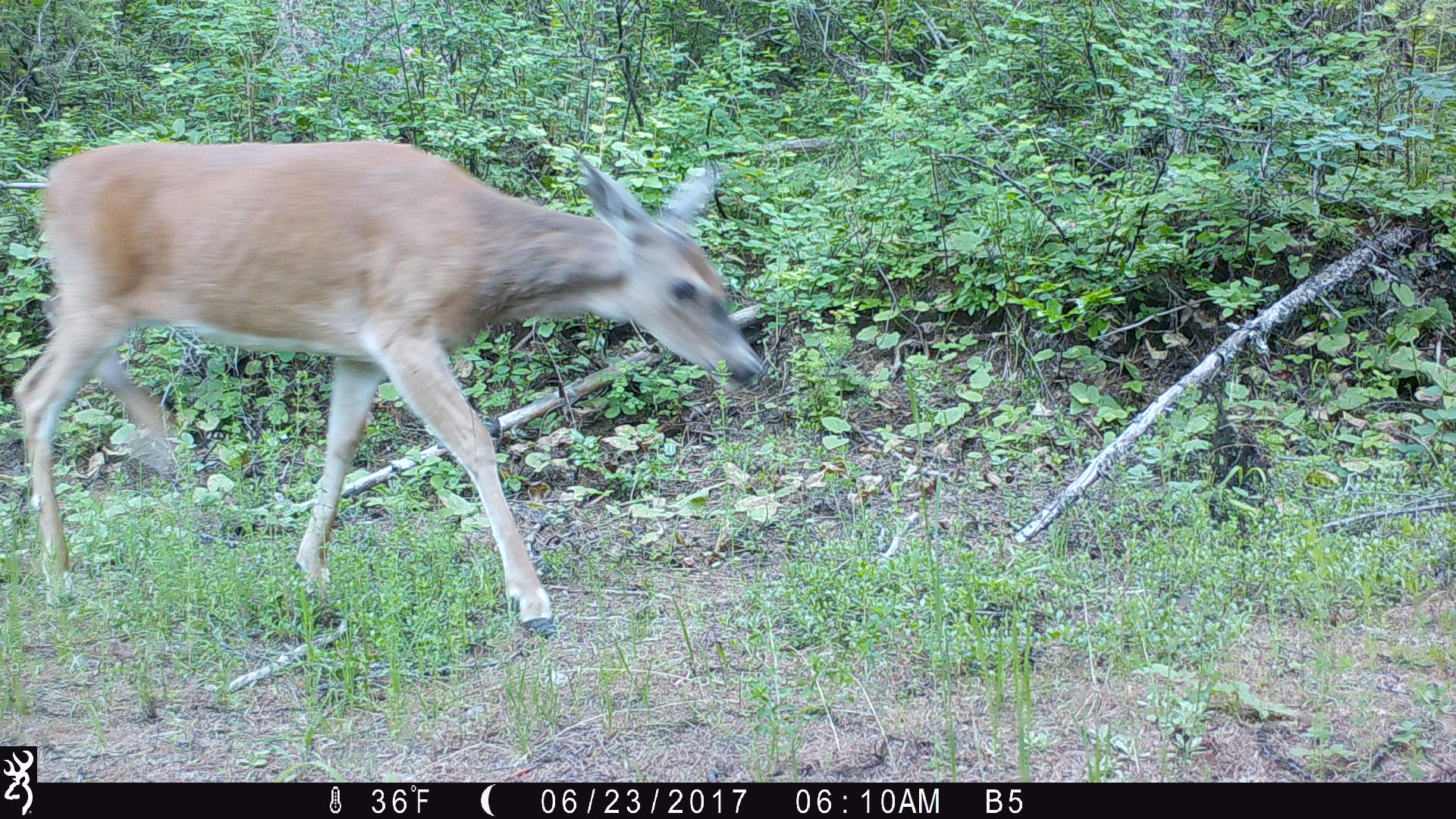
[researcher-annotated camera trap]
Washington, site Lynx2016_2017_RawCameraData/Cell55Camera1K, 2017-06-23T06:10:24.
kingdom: Animalia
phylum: Chordata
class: Mammalia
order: Artiodactyla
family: Cervidae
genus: Odocoileus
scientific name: Odocoileus hemionus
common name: mule deer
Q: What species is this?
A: Odocoileus hemionus (mule deer).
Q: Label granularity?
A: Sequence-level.